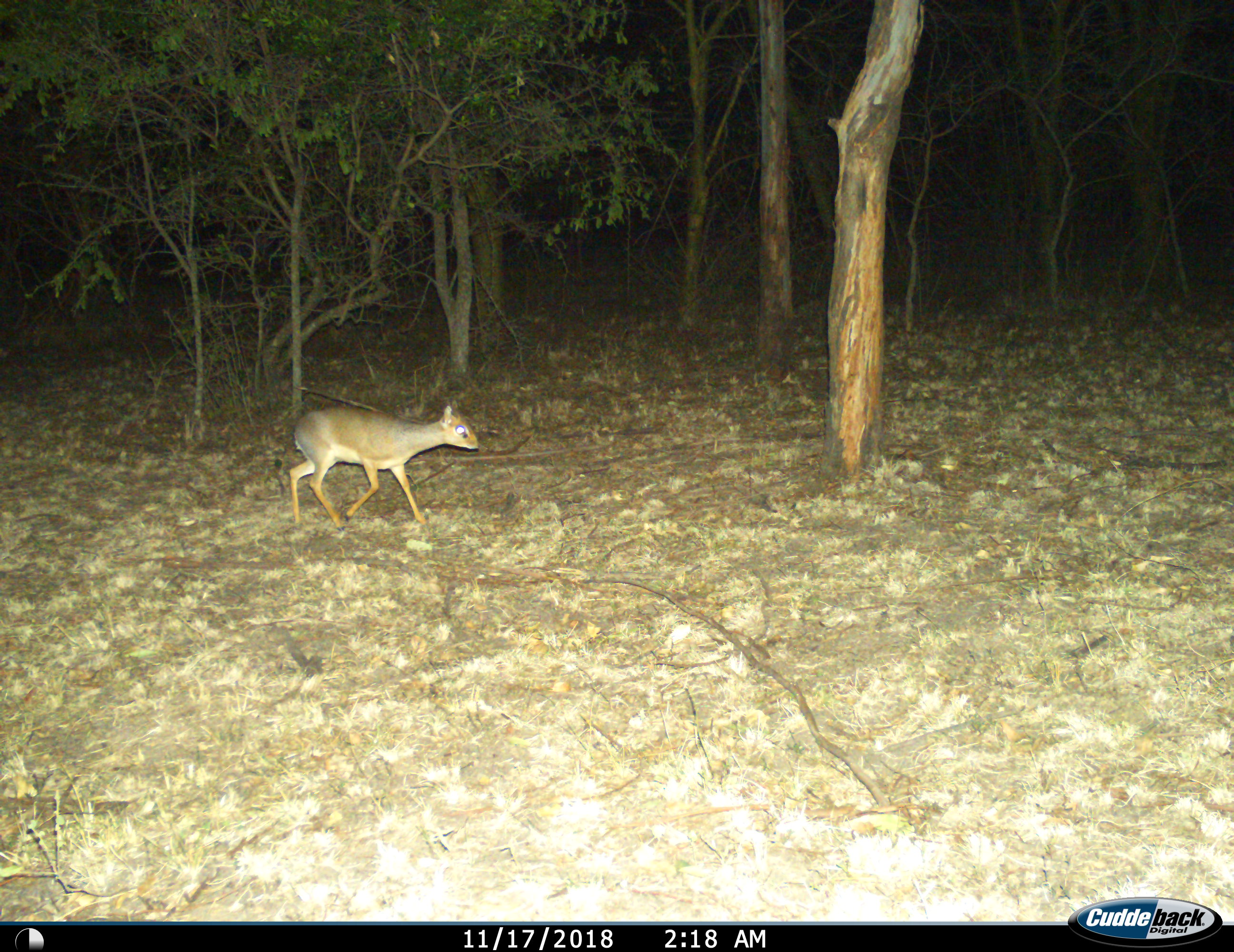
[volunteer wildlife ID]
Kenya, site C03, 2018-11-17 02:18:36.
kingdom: Animalia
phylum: Chordata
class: Mammalia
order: Artiodactyla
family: Bovidae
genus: Madoqua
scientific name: Madoqua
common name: dikdik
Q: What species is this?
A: Dikdik (Madoqua).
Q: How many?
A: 1.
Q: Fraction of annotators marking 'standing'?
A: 0%.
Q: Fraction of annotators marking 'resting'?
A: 0%.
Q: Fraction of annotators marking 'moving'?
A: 100%.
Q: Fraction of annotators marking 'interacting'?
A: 0%.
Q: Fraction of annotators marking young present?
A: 0%.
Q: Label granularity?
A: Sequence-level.